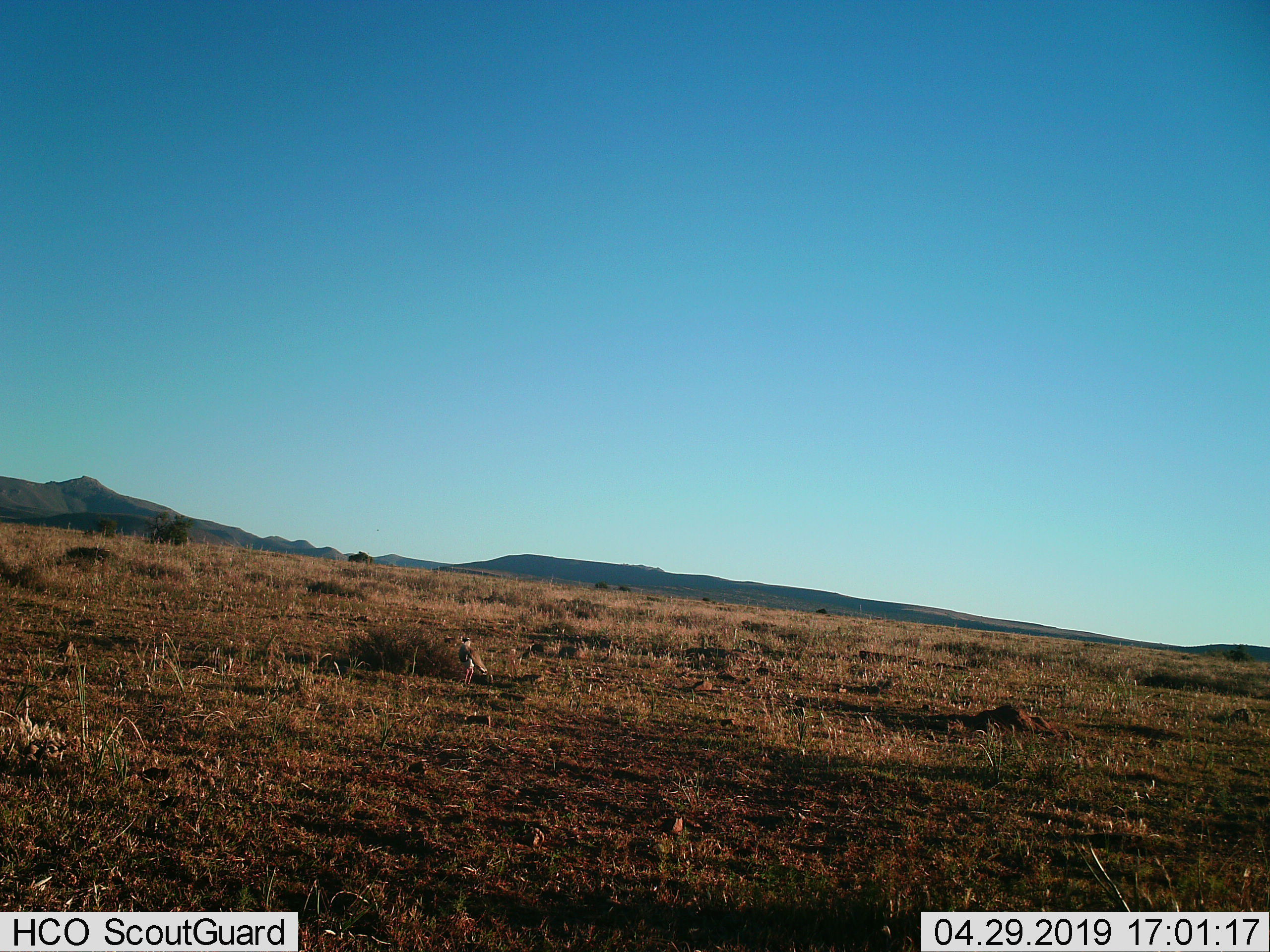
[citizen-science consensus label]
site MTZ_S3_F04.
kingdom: Animalia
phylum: Chordata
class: Aves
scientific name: Aves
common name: bird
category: birdother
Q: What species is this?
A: Birdother (bird) (Aves).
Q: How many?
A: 1.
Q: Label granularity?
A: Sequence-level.